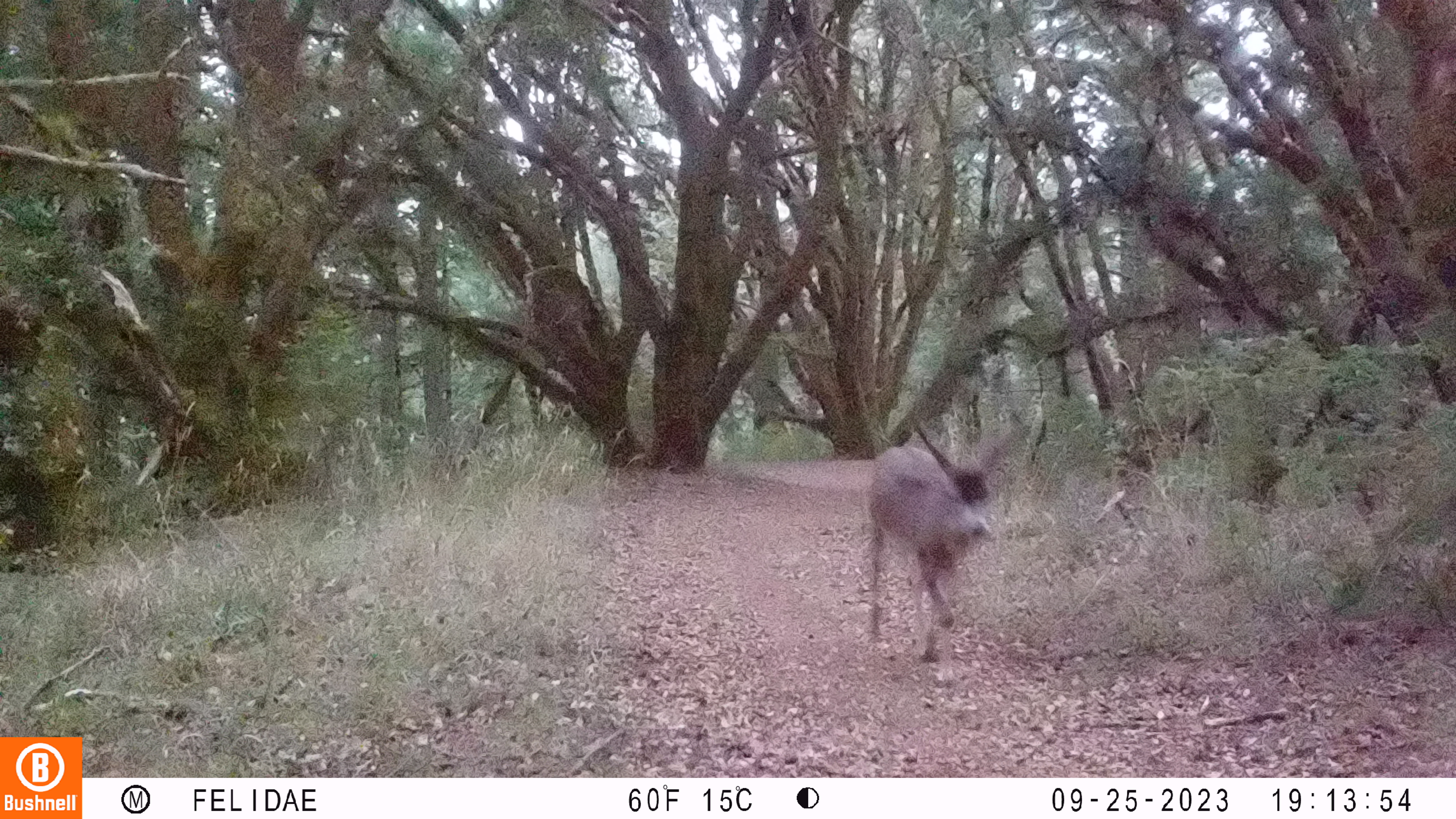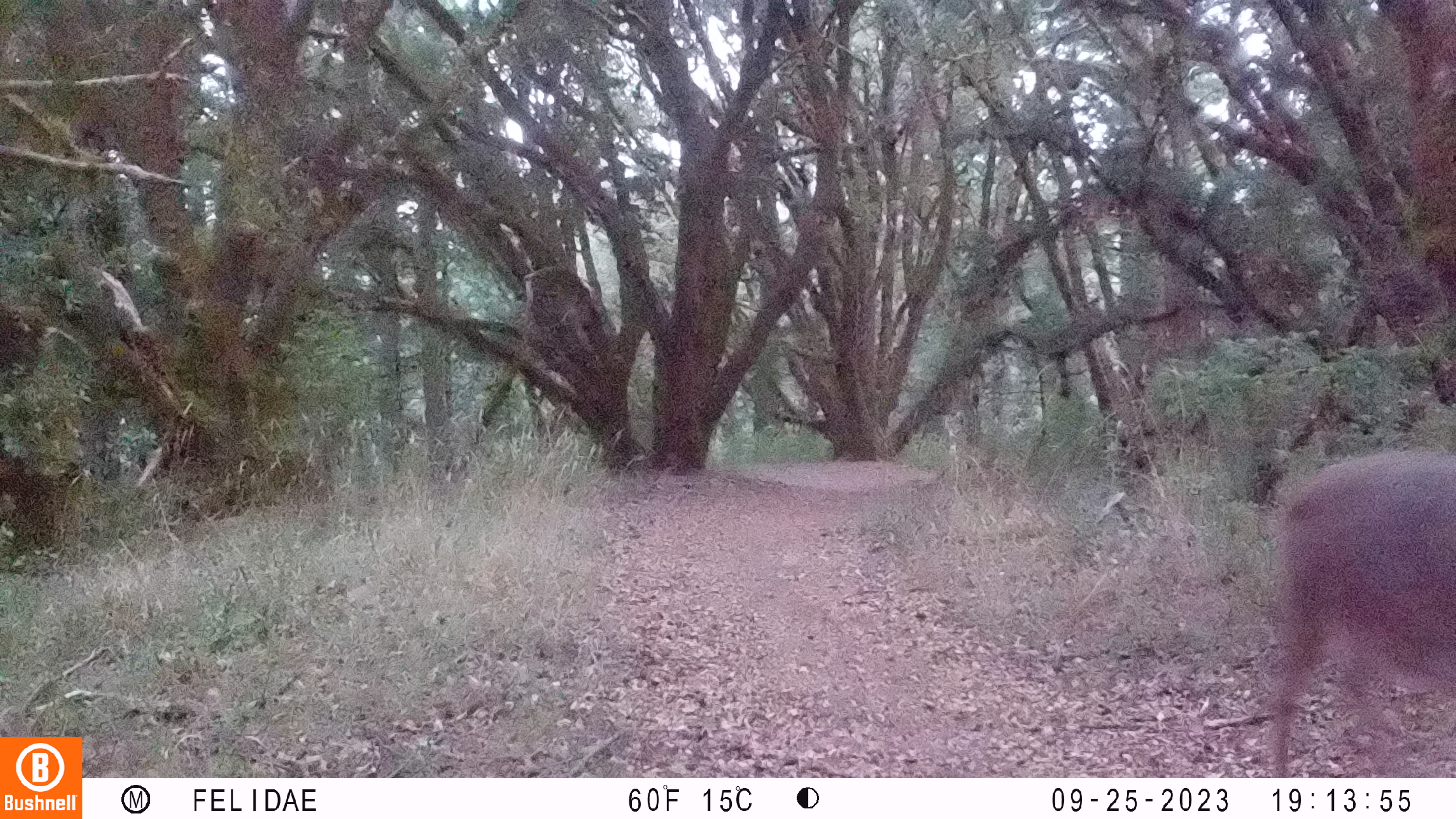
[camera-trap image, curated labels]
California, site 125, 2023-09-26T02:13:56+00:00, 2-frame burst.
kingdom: Animalia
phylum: Chordata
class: Mammalia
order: Artiodactyla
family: Cervidae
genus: Odocoileus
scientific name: Odocoileus hemionus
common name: mule deer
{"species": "mule deer (Odocoileus hemionus)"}